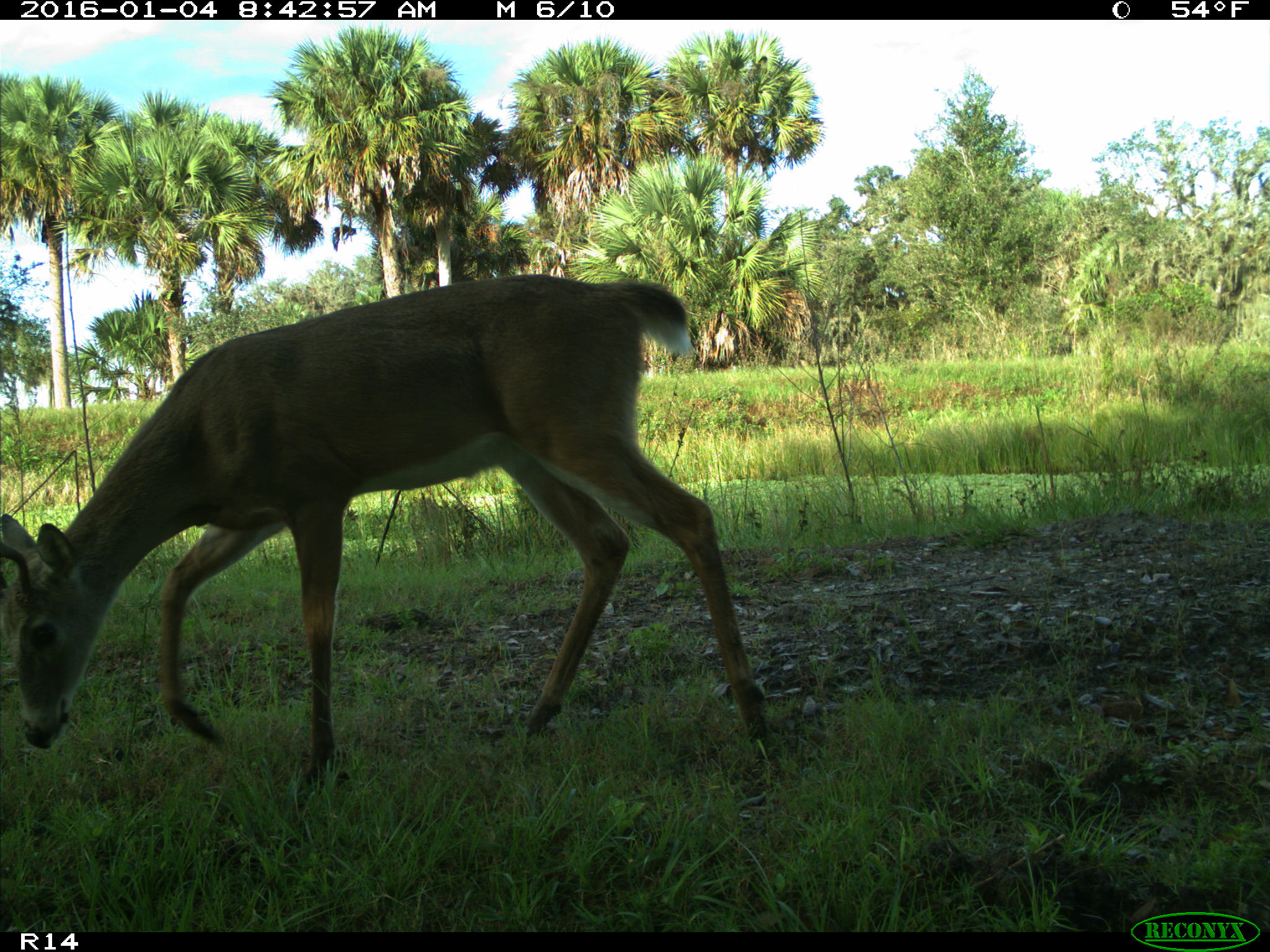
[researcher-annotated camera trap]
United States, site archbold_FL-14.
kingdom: Animalia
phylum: Chordata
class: Mammalia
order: Artiodactyla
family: Cervidae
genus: Odocoileus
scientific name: Odocoileus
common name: deer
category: unidentified deer